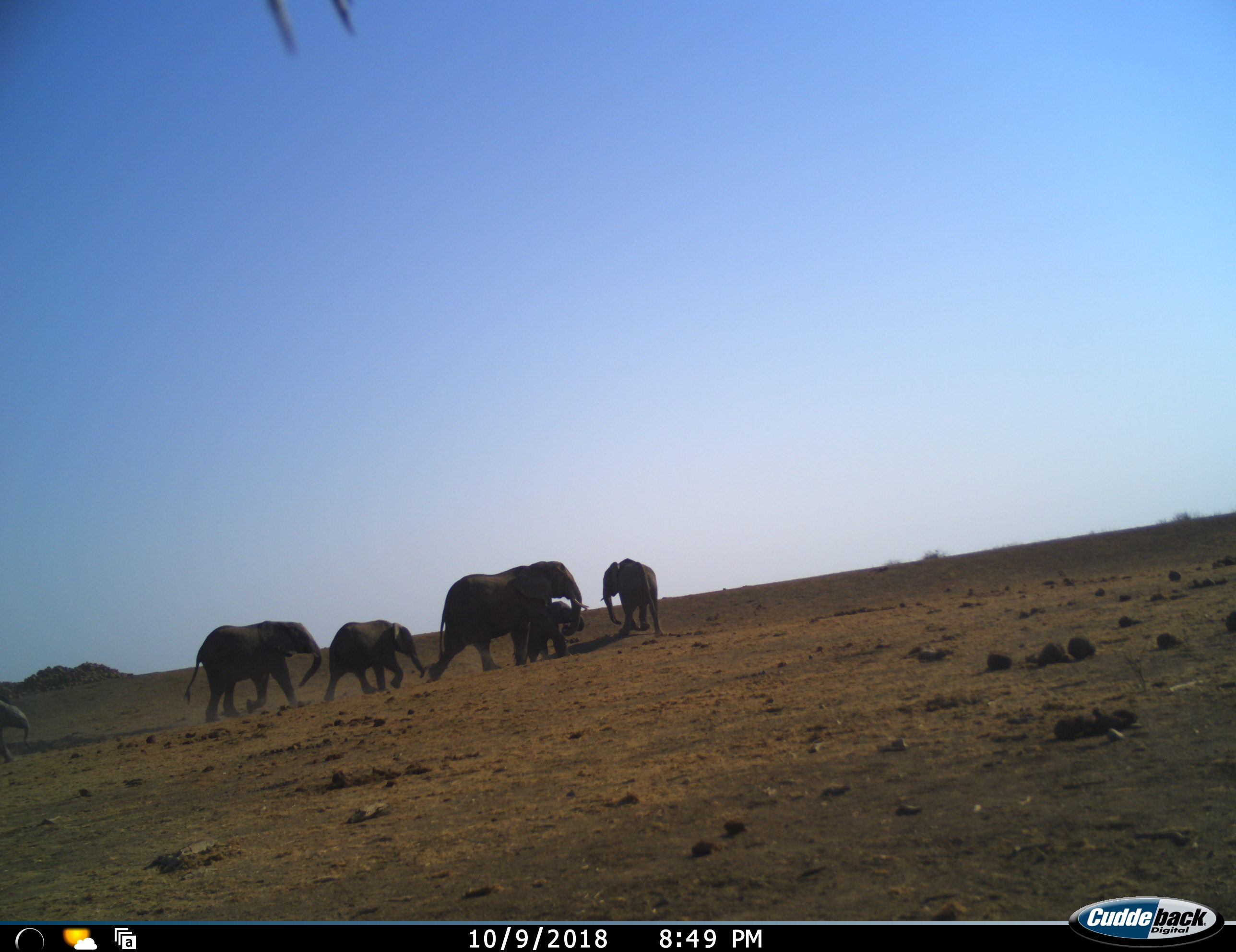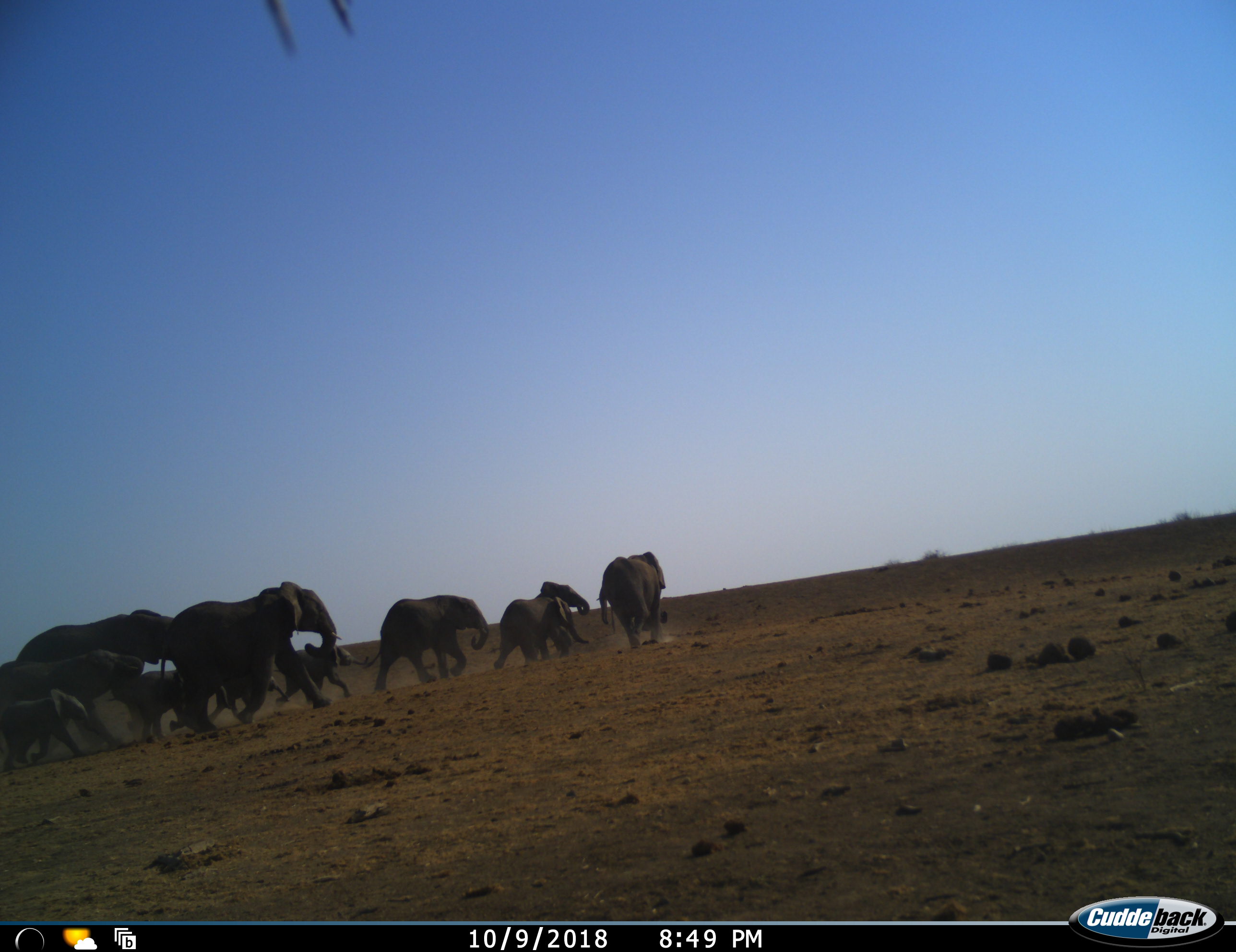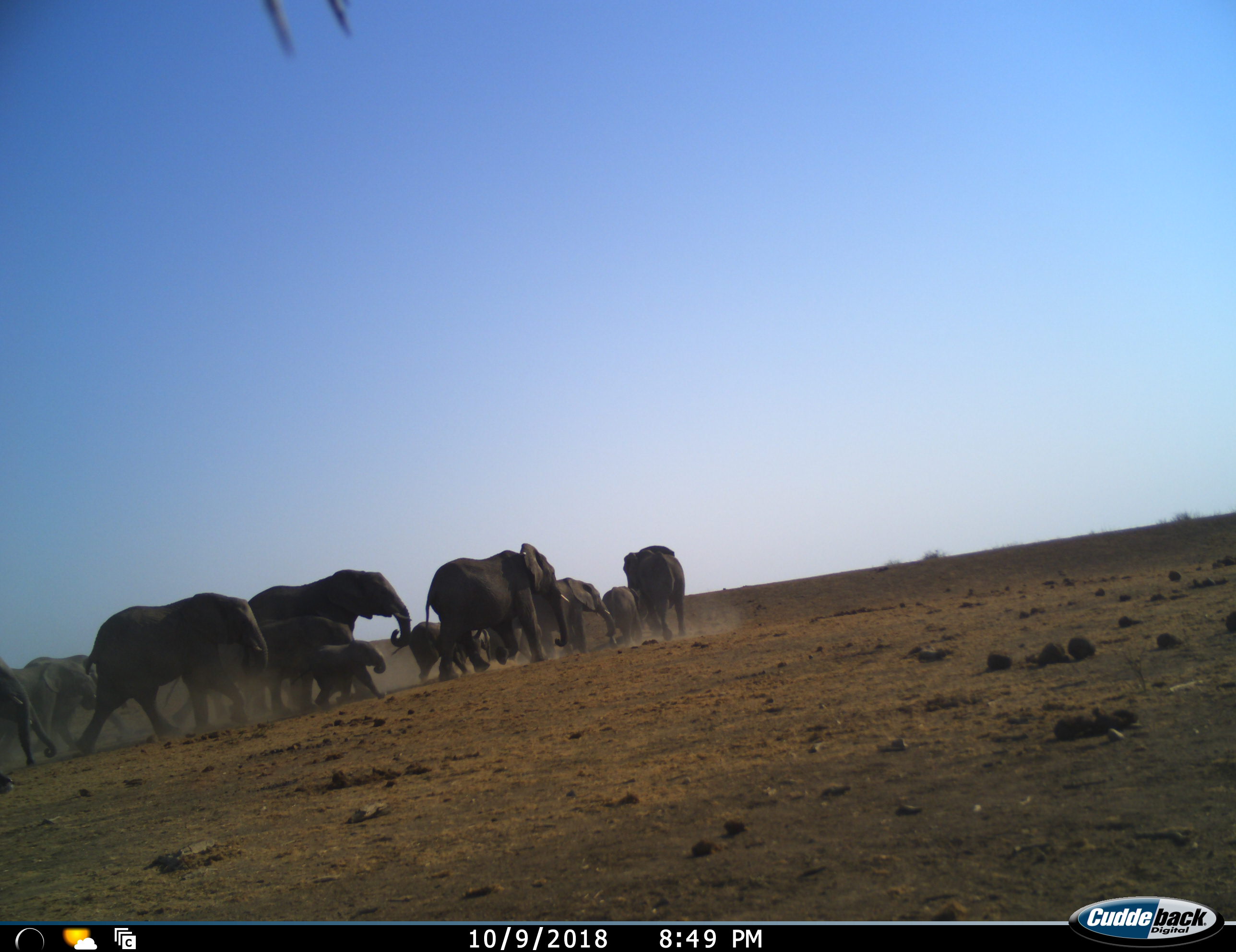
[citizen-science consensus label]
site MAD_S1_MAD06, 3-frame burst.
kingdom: Animalia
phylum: Chordata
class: Mammalia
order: Proboscidea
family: Elephantidae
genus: Loxodonta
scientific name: Loxodonta africana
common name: african bush elephant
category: elephant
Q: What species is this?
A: Elephant (african bush elephant) (Loxodonta africana).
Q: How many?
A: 11-50.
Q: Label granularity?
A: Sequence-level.